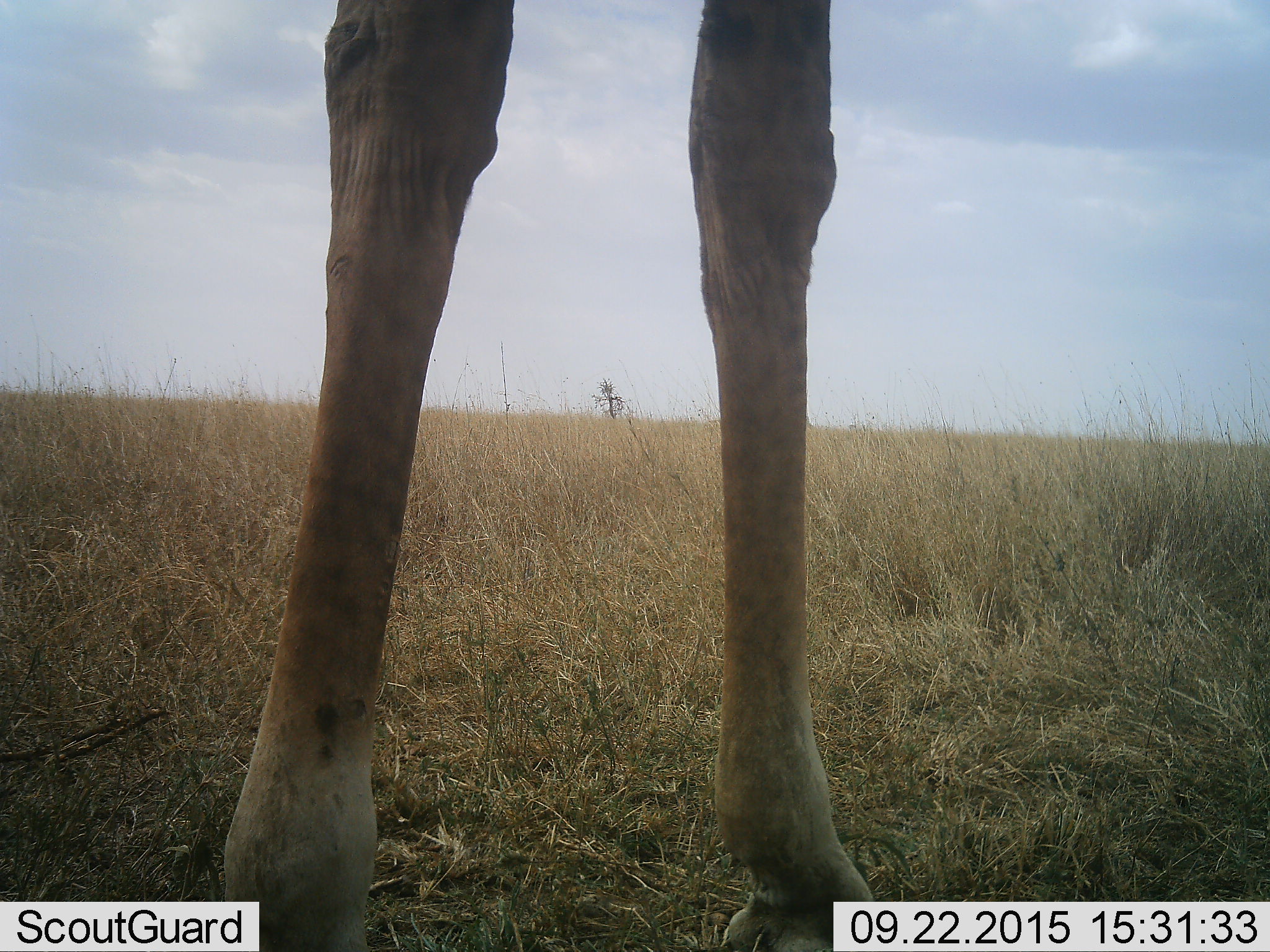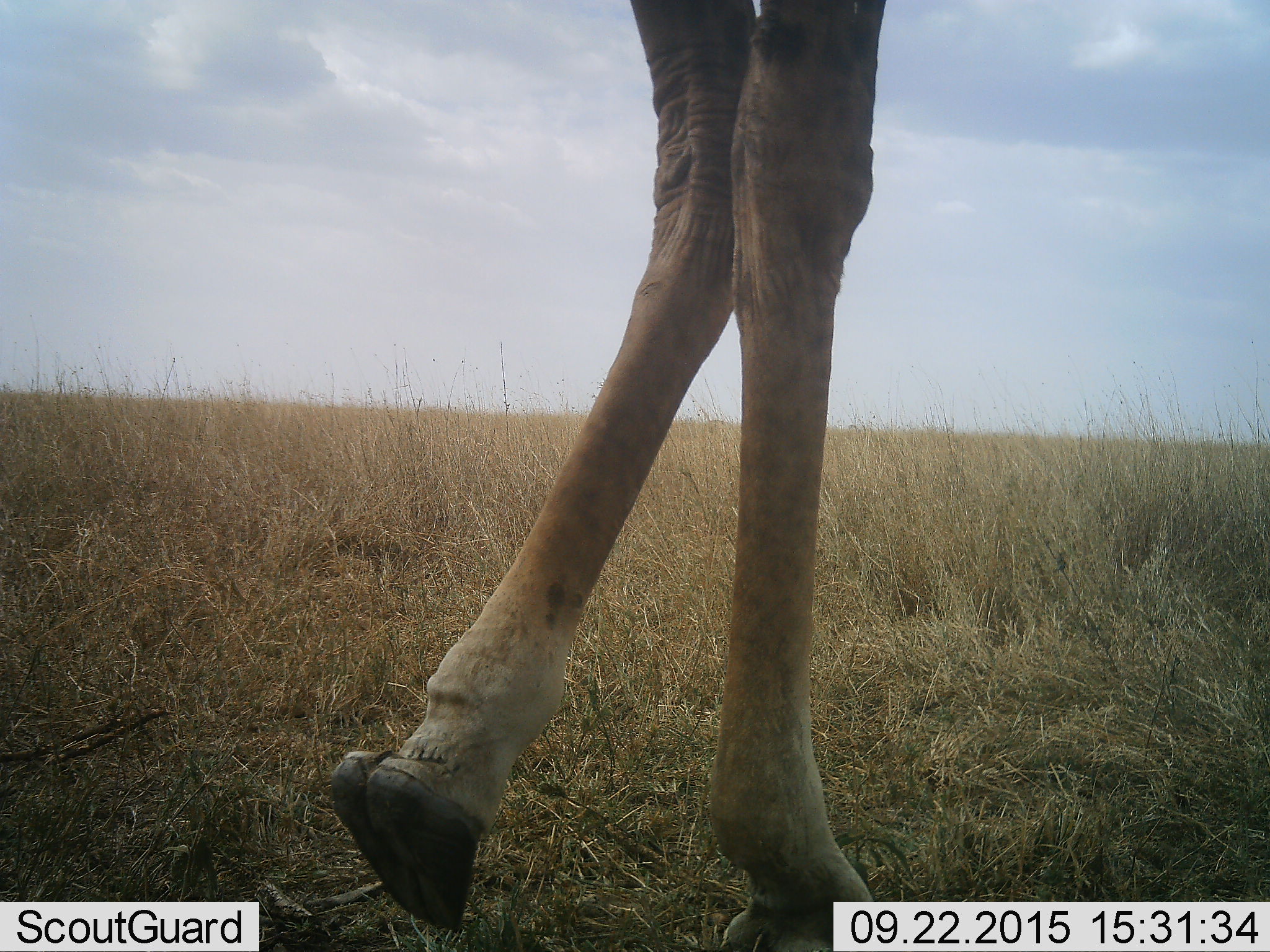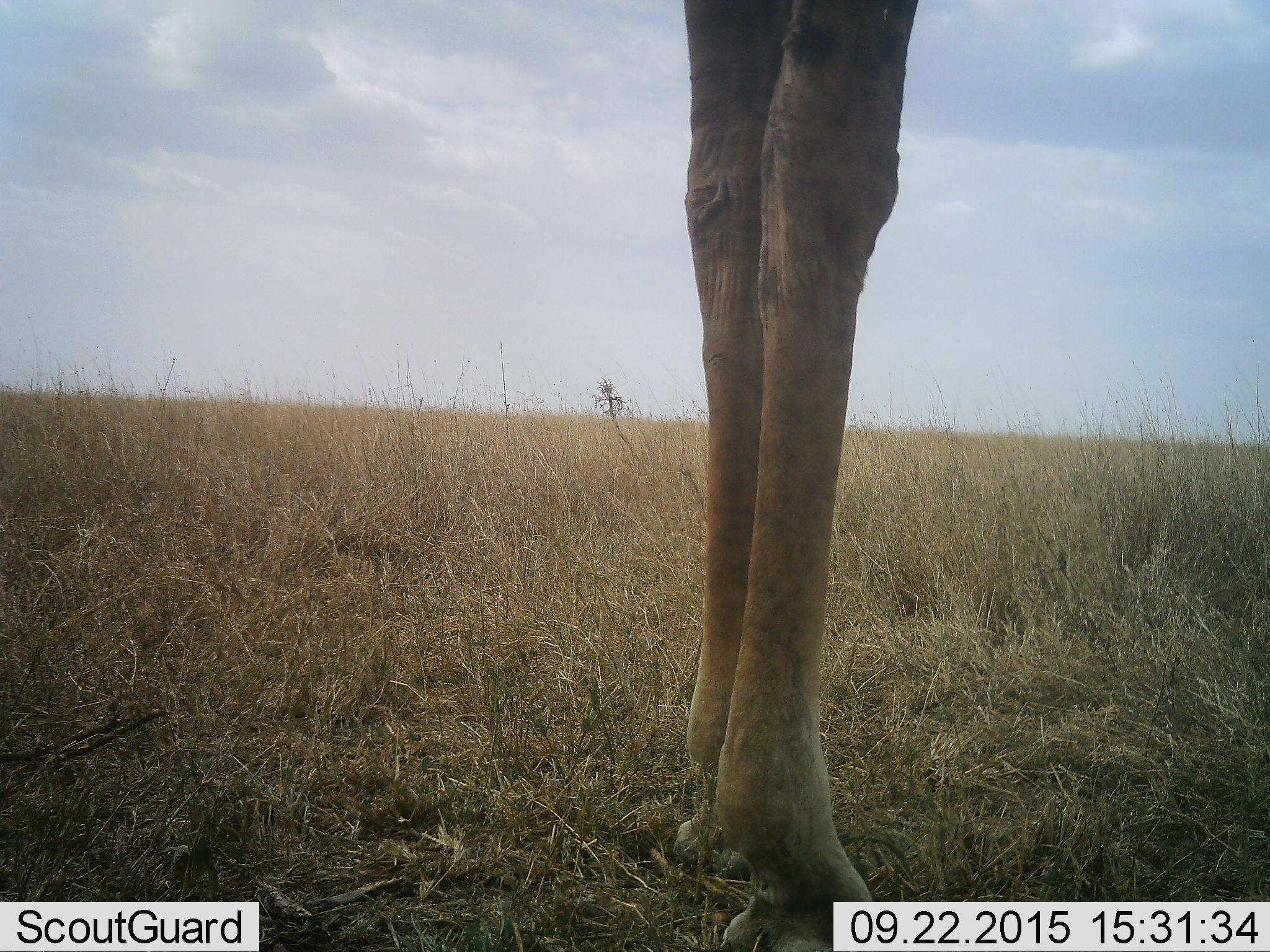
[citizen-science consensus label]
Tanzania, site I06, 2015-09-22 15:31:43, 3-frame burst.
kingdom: Animalia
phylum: Chordata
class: Mammalia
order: Artiodactyla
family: Giraffidae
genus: Giraffa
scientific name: Giraffa camelopardalis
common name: giraffe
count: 1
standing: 57%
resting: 0%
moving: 57%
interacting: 0%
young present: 0%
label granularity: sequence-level